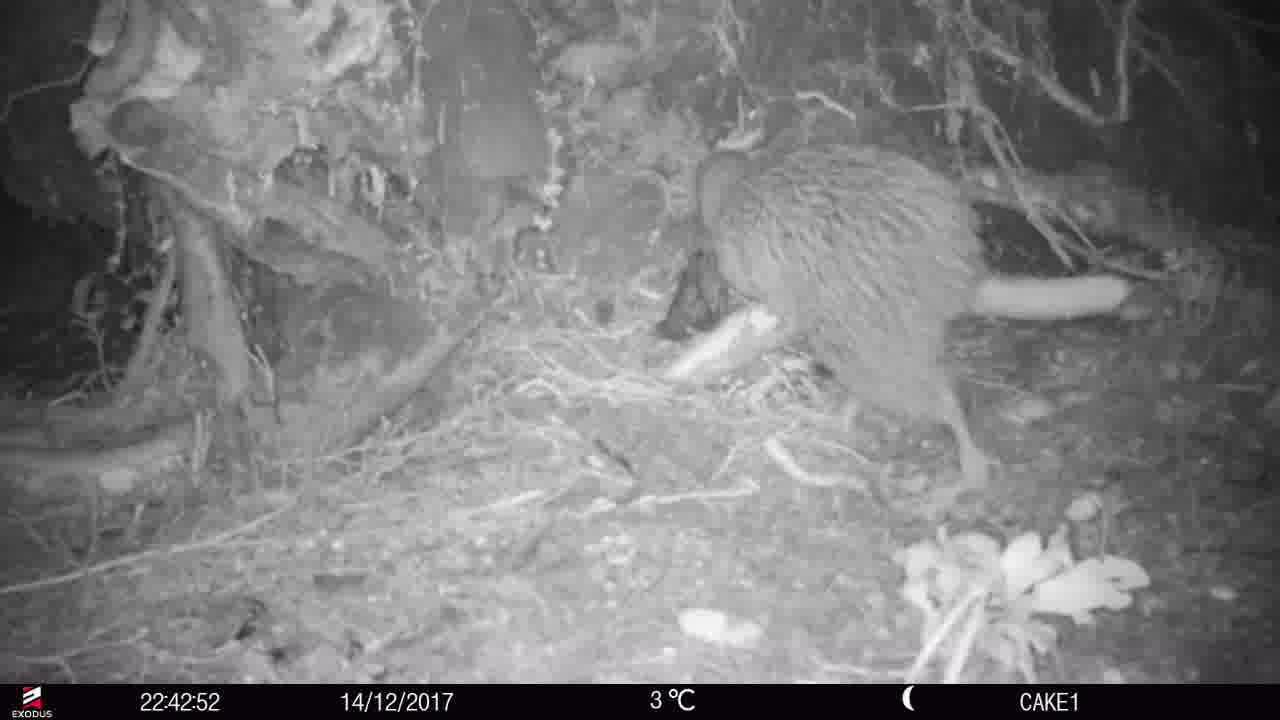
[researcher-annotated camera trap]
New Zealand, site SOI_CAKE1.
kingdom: Animalia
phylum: Chordata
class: Aves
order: Apterygiformes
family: Apterygidae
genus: Apteryx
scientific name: Apteryx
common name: kiwi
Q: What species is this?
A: Kiwi (Apteryx).